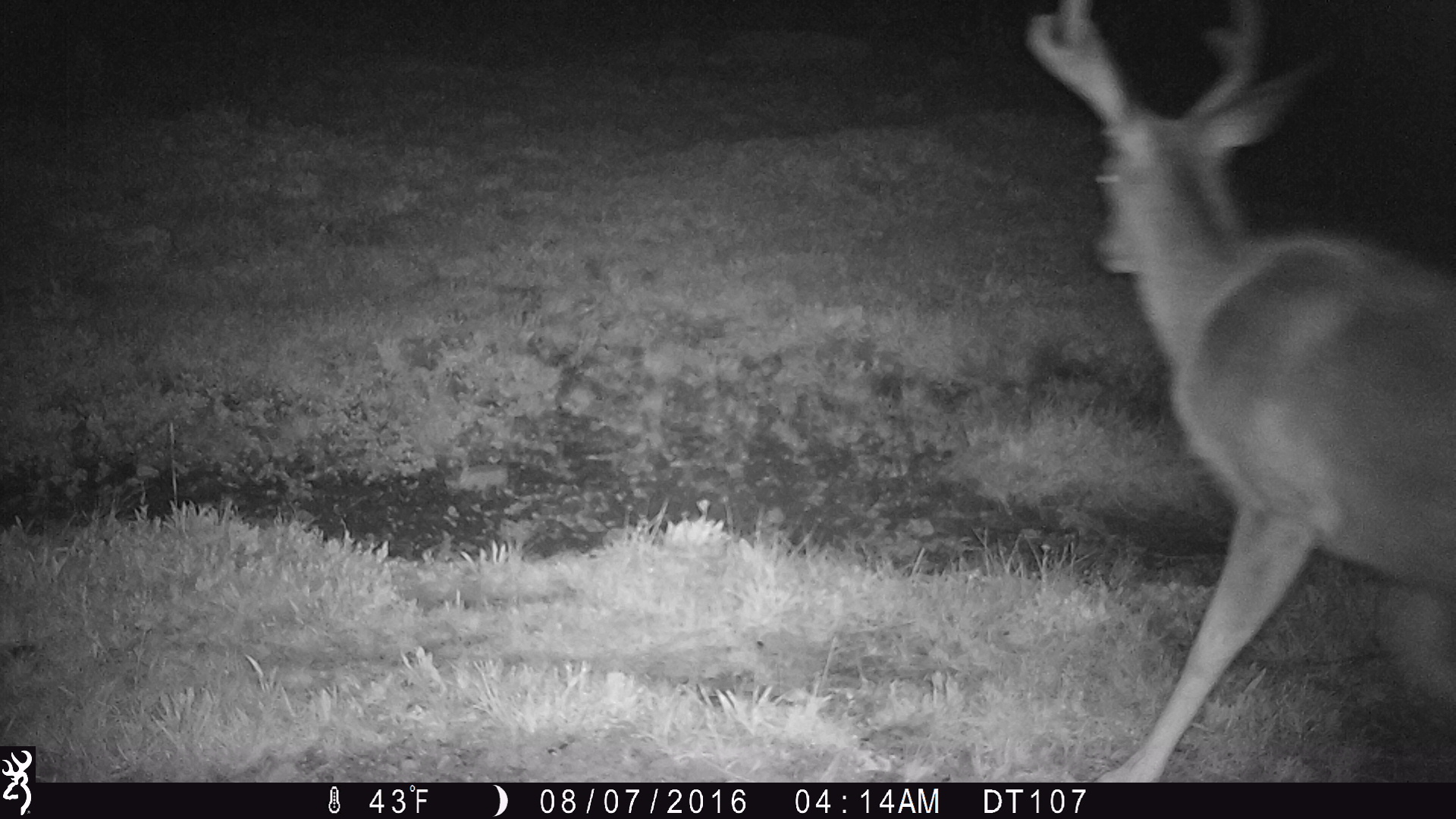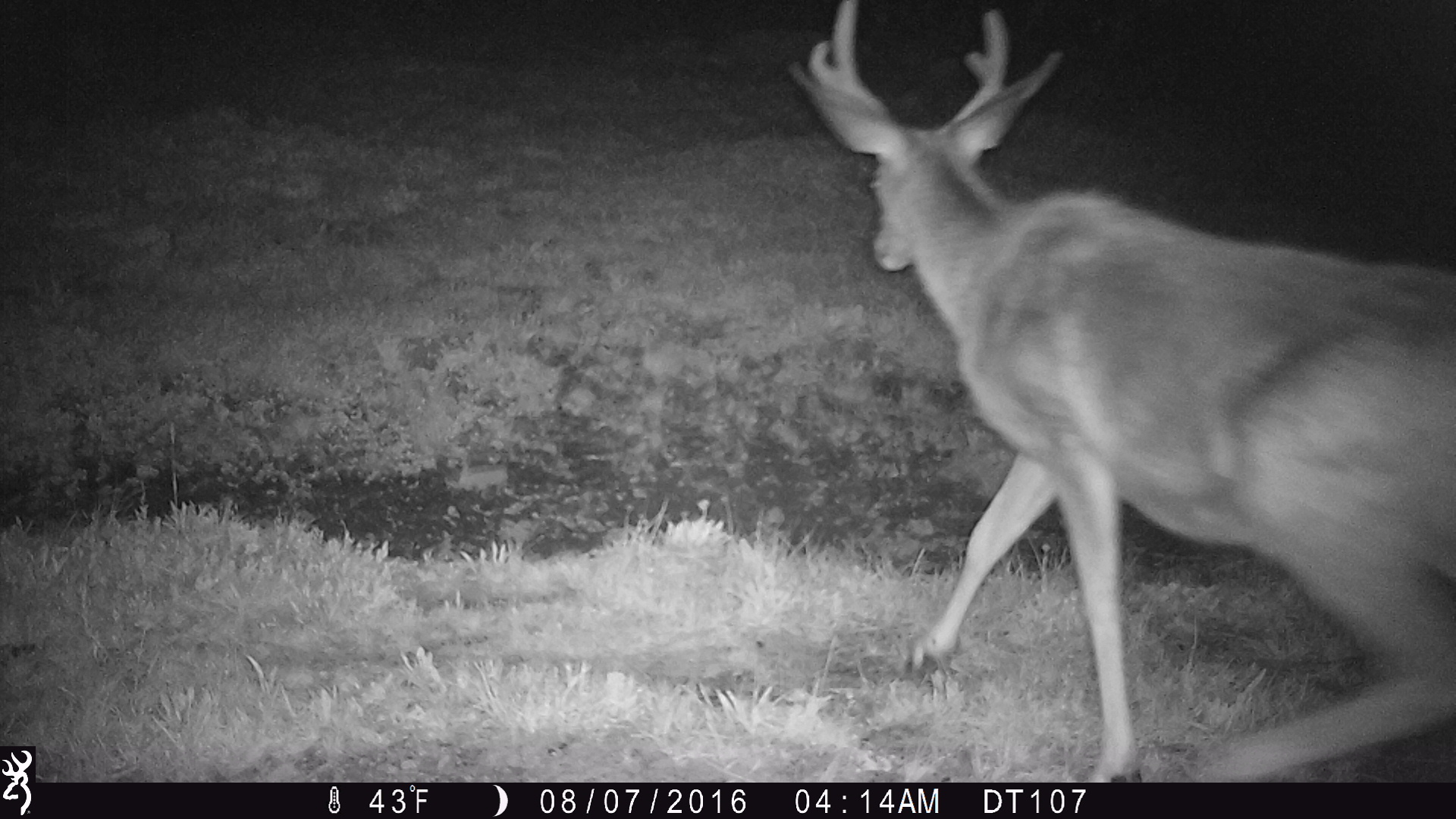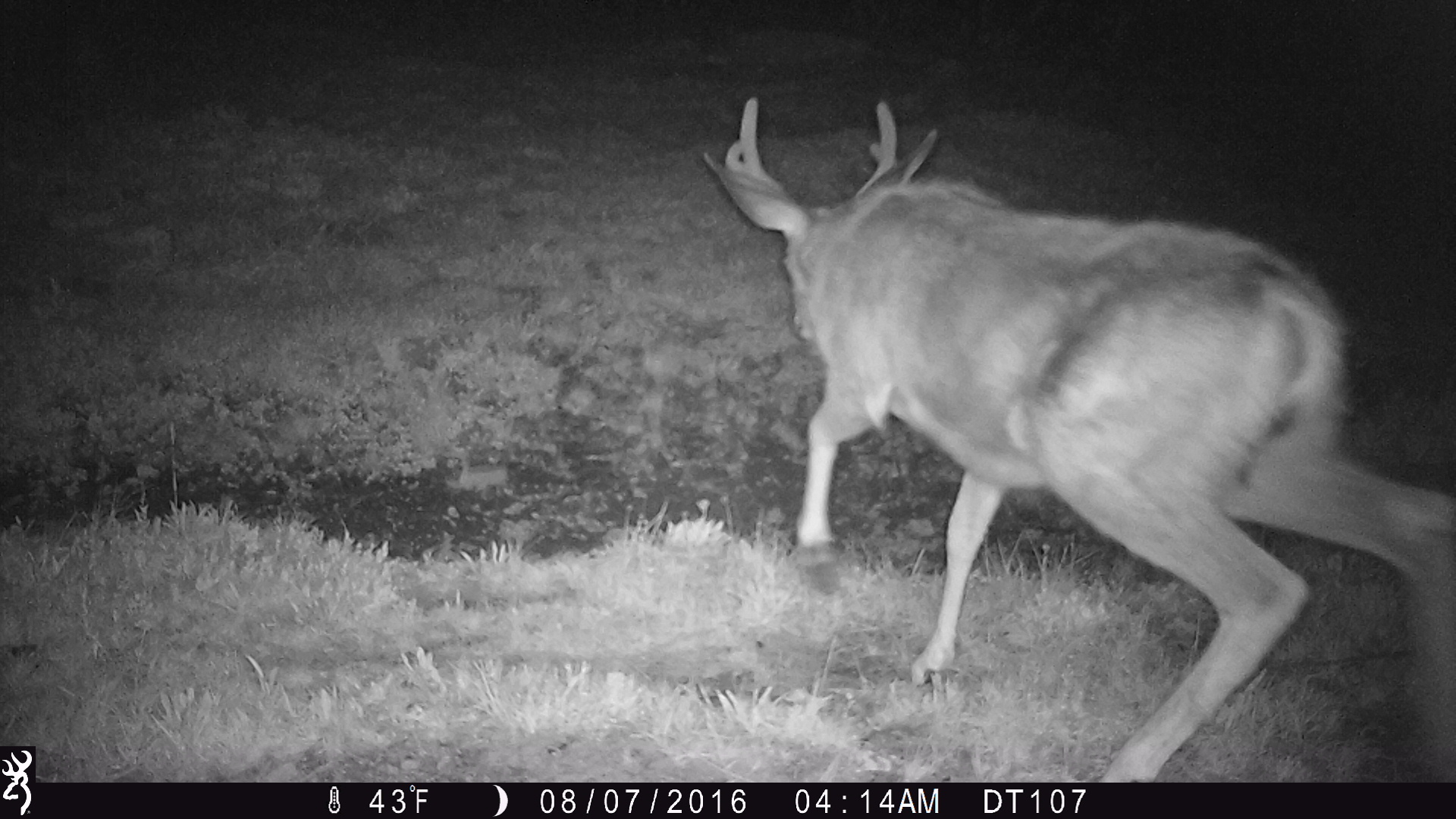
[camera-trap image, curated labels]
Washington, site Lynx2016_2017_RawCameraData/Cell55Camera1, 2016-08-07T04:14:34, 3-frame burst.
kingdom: Animalia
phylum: Chordata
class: Mammalia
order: Artiodactyla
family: Cervidae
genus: Odocoileus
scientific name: Odocoileus hemionus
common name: mule deer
Odocoileus hemionus (mule deer). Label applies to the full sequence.